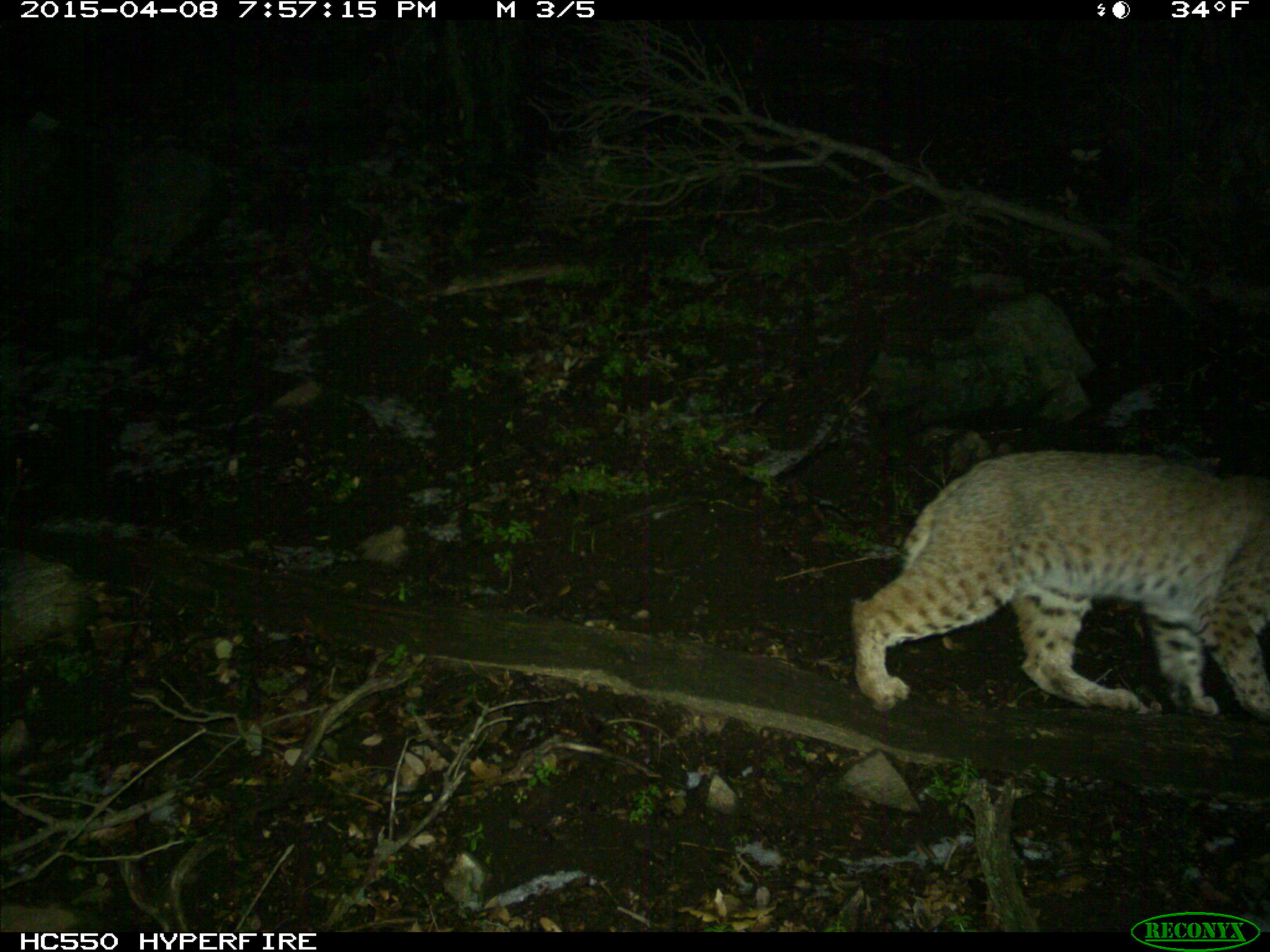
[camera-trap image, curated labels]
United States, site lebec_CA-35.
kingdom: Animalia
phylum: Chordata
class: Mammalia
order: Carnivora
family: Felidae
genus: Lynx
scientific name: Lynx rufus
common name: bobcat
Lynx rufus (bobcat).